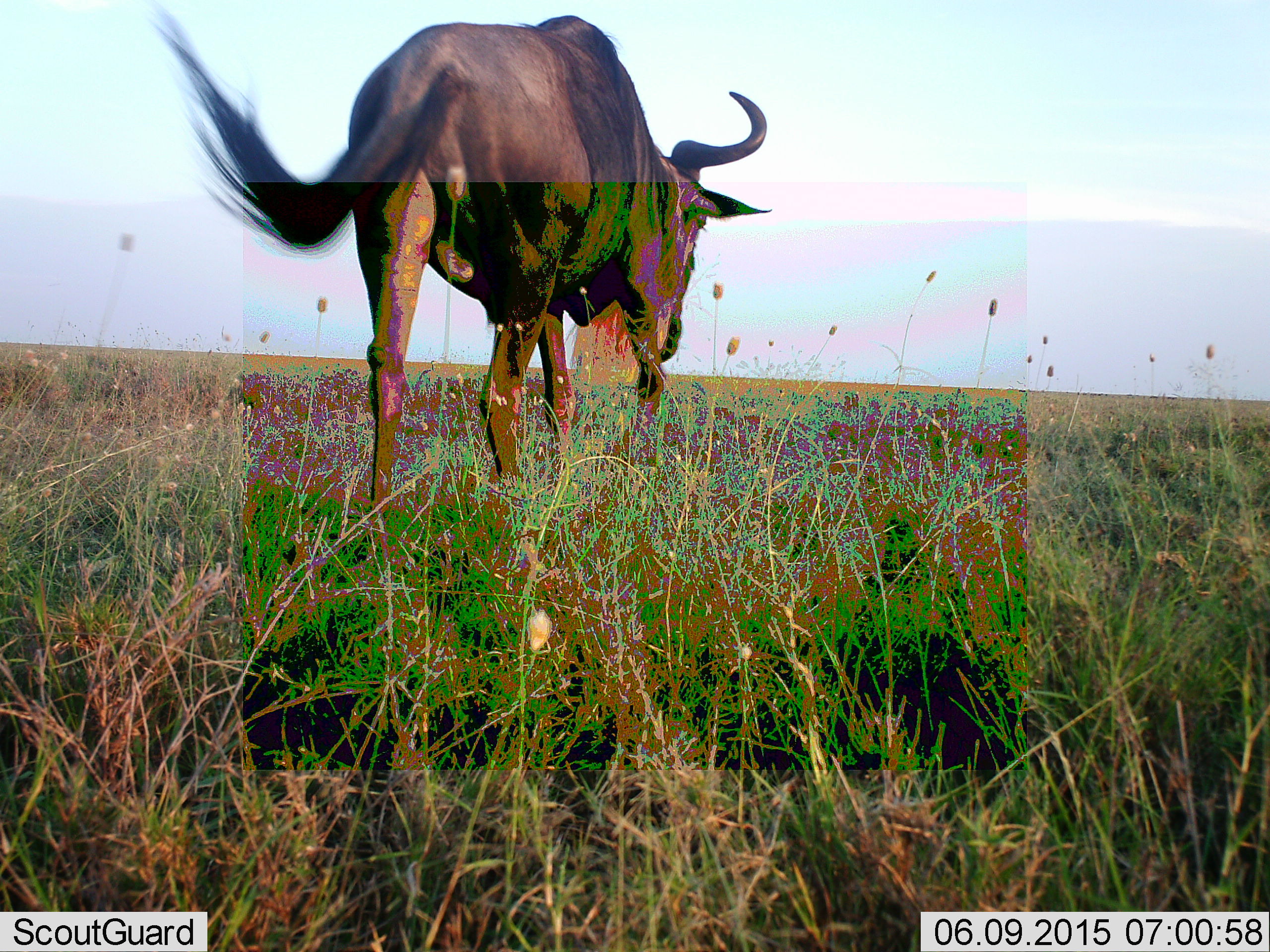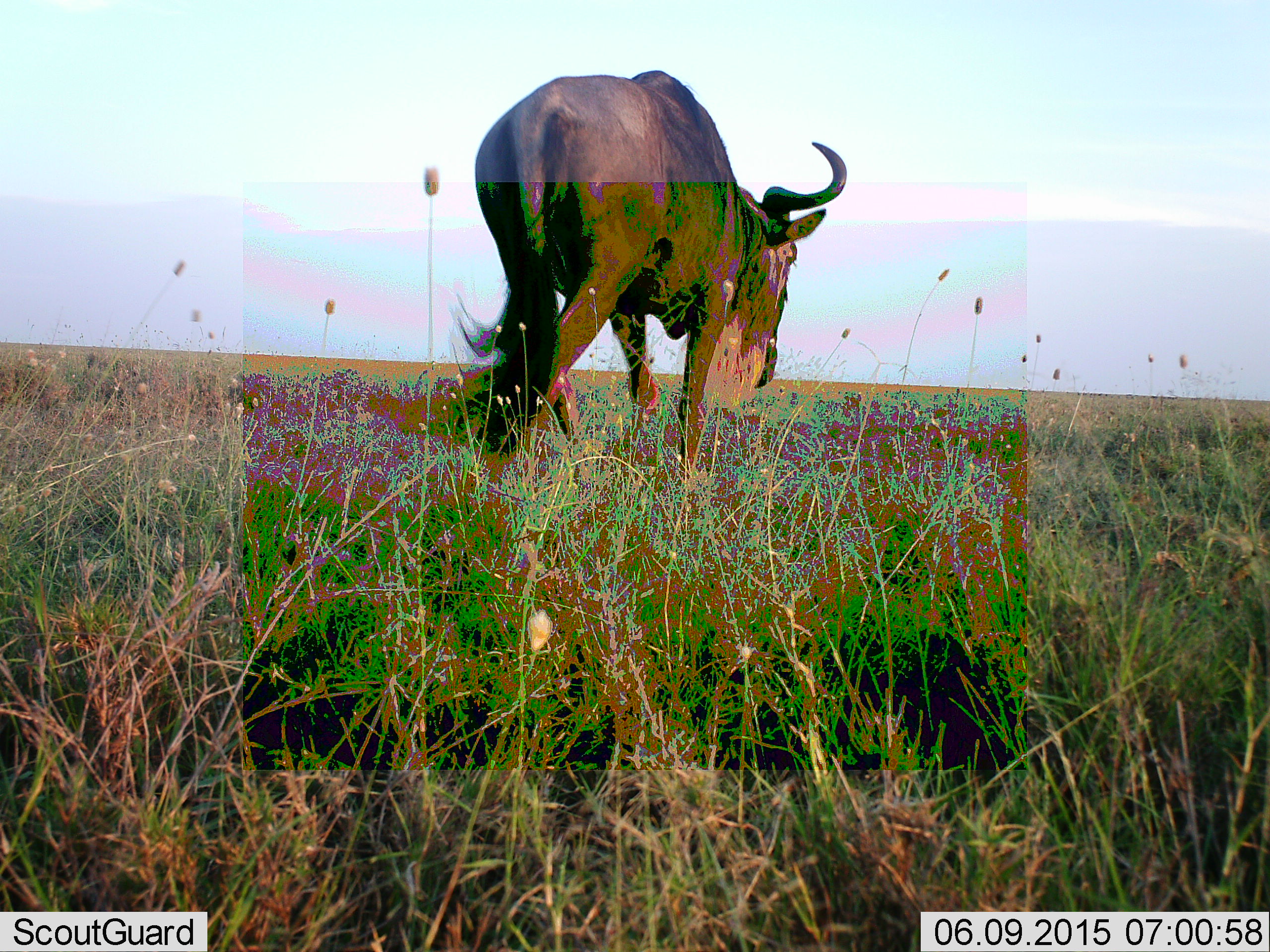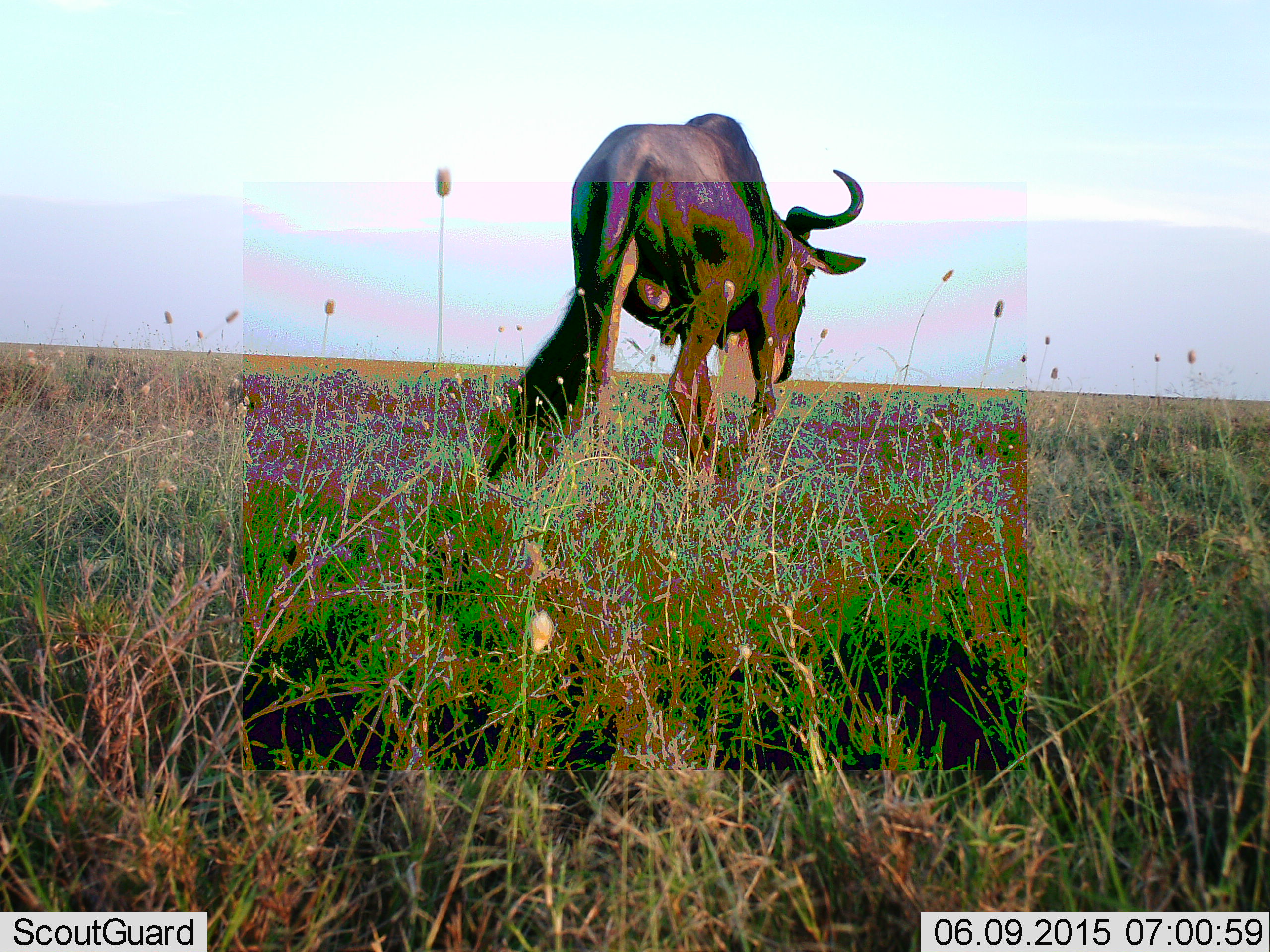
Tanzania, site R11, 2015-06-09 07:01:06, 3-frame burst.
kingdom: Animalia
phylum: Chordata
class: Mammalia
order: Artiodactyla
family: Bovidae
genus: Connochaetes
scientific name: Connochaetes taurinus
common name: blue wildebeest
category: wildebeest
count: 1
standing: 0%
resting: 0%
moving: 100%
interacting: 0%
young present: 0%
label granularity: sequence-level